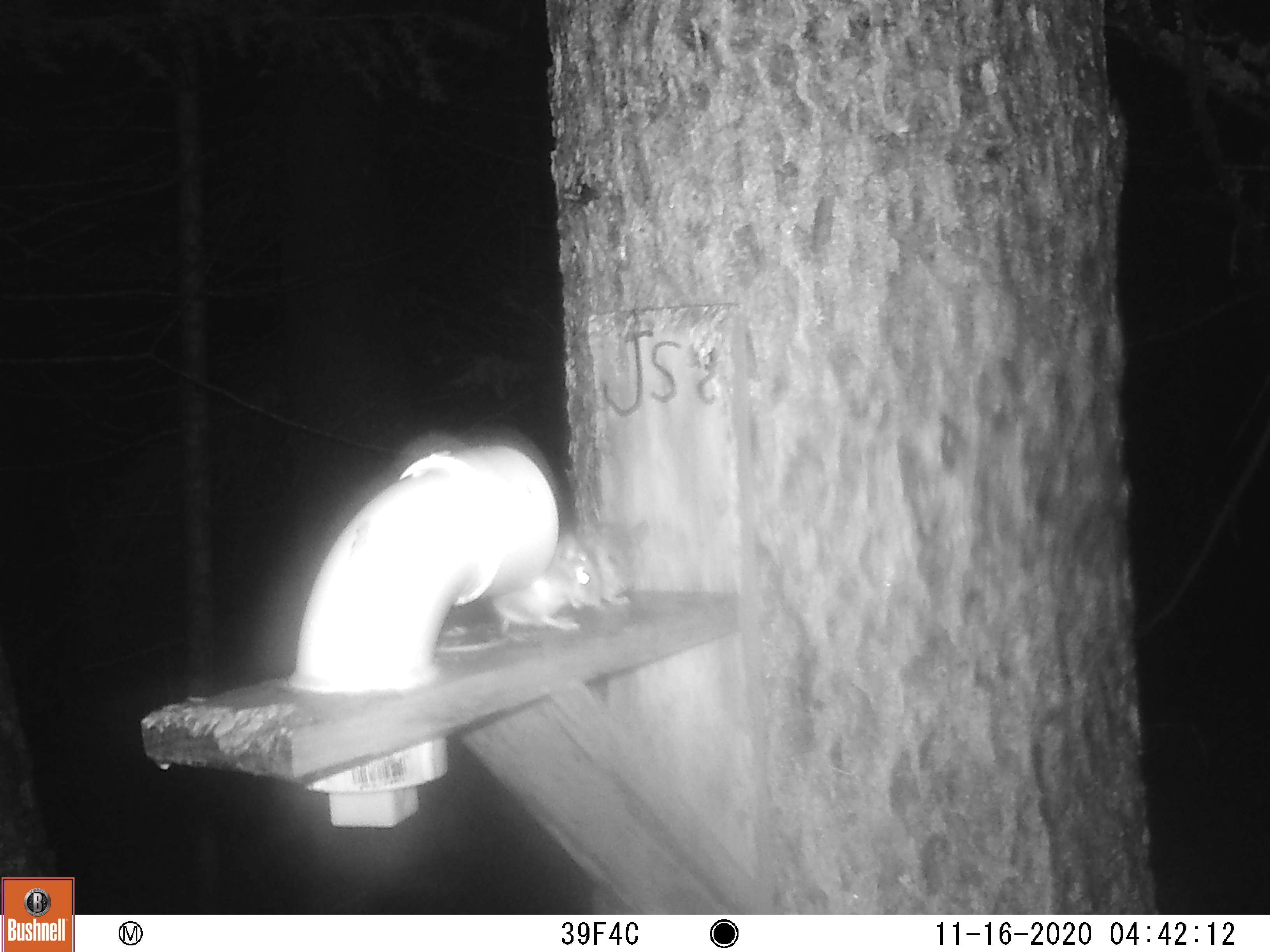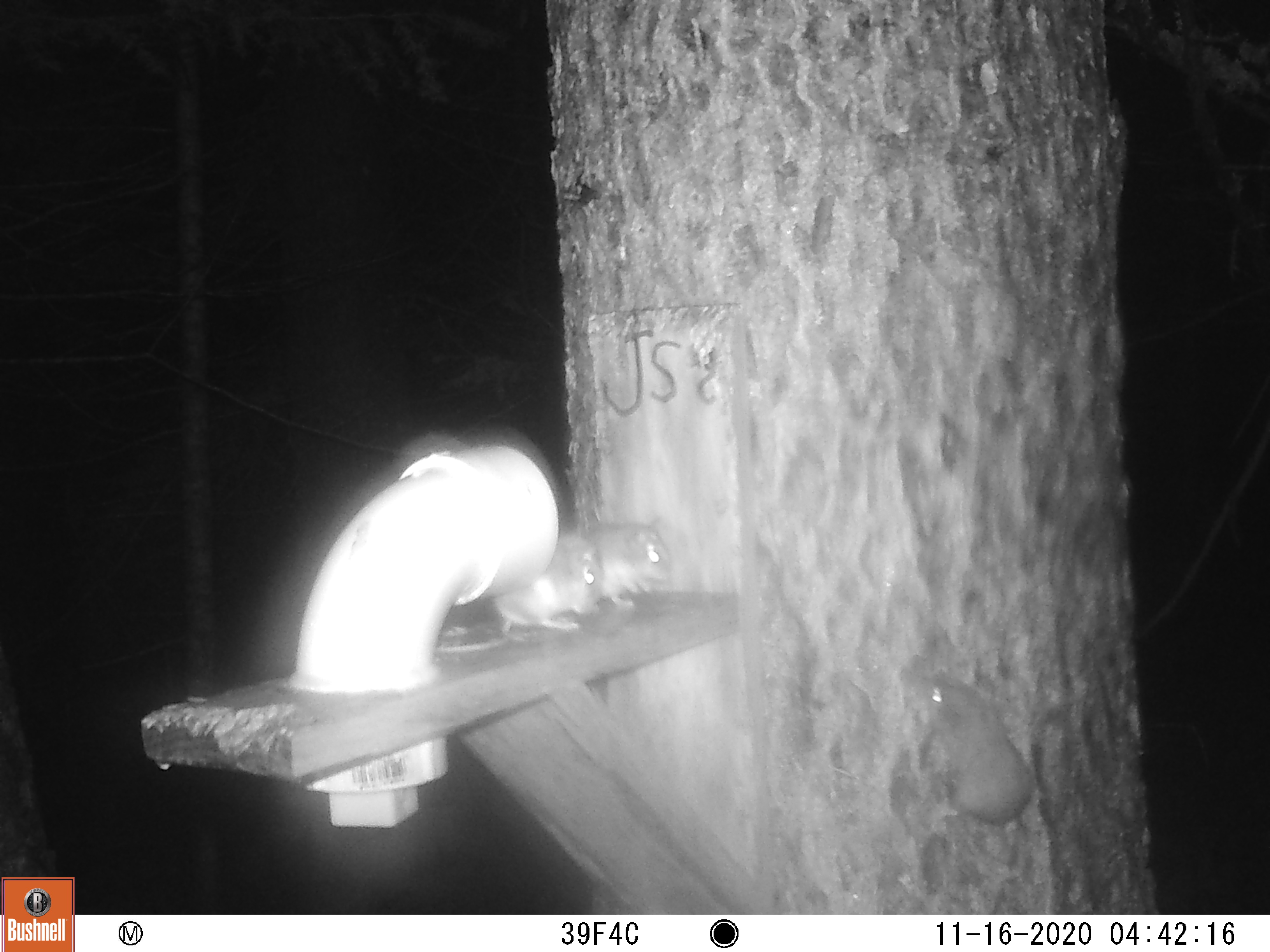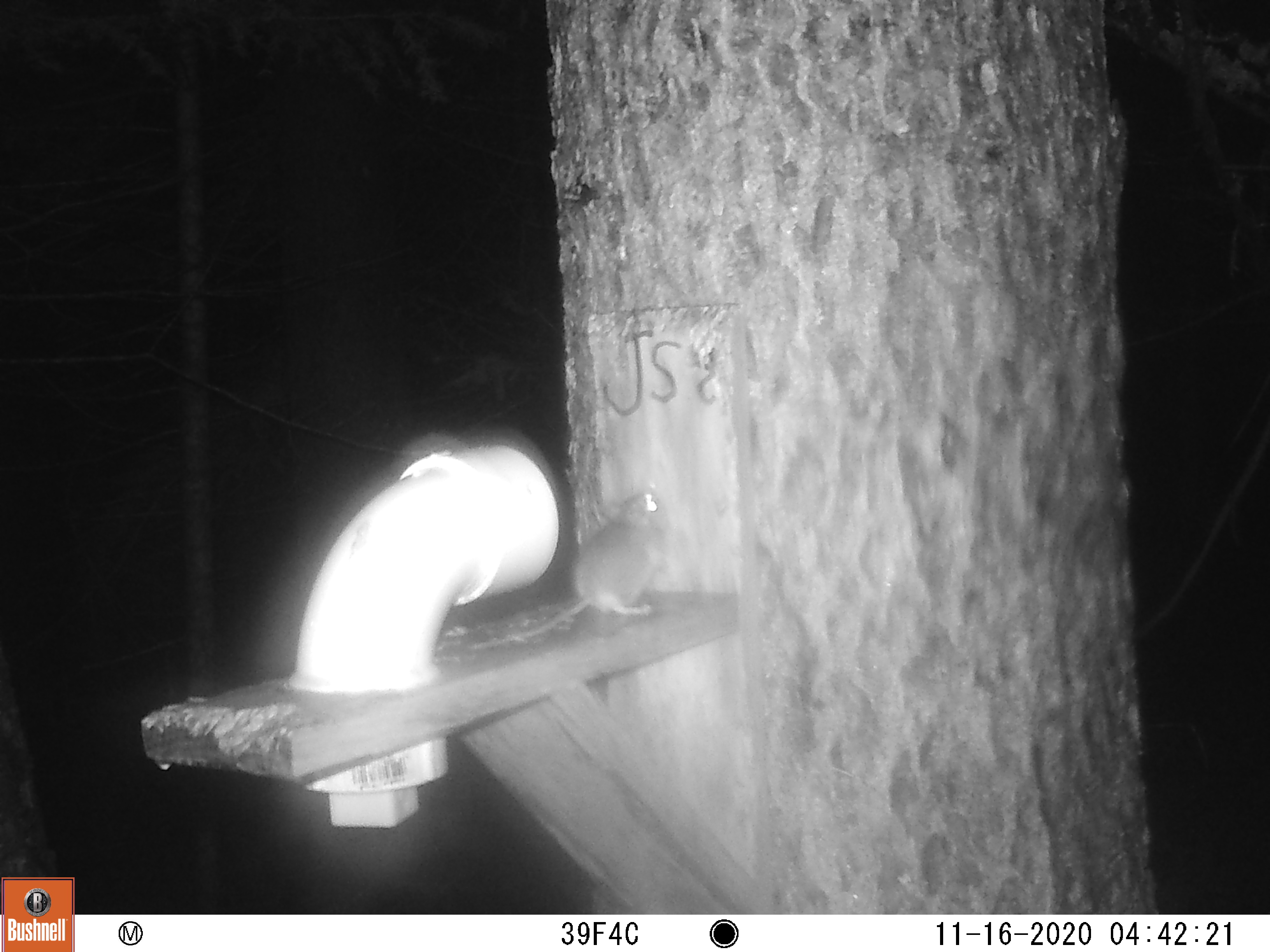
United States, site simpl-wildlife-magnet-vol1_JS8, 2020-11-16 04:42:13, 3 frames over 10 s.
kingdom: Animalia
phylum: Chordata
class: Mammalia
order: Rodentia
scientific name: Rodentia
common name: mouse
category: mouse sp.